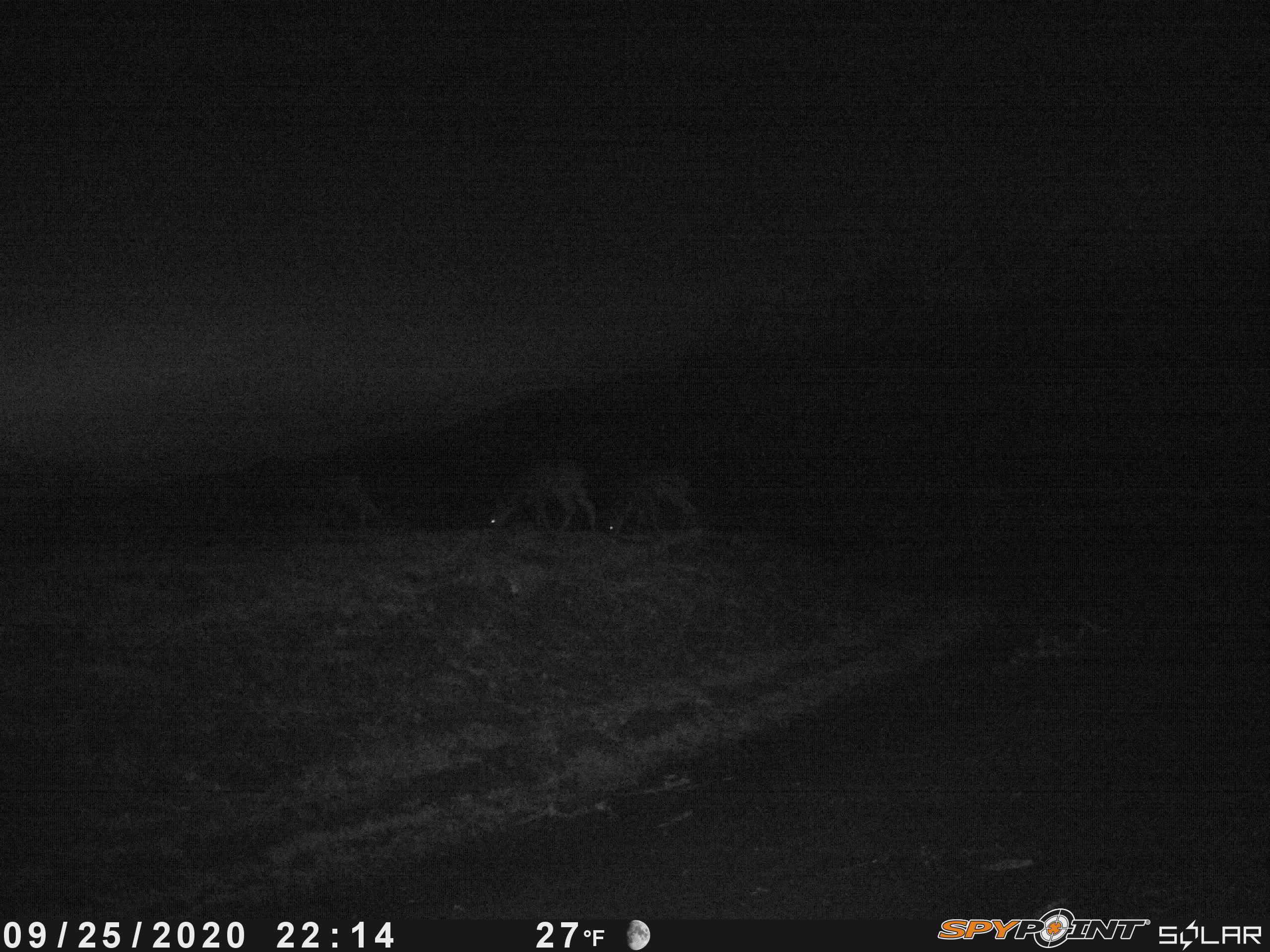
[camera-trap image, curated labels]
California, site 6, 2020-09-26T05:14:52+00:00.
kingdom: Animalia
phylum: Chordata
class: Mammalia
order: Artiodactyla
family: Cervidae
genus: Odocoileus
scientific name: Odocoileus hemionus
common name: mule deer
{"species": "mule deer (Odocoileus hemionus)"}